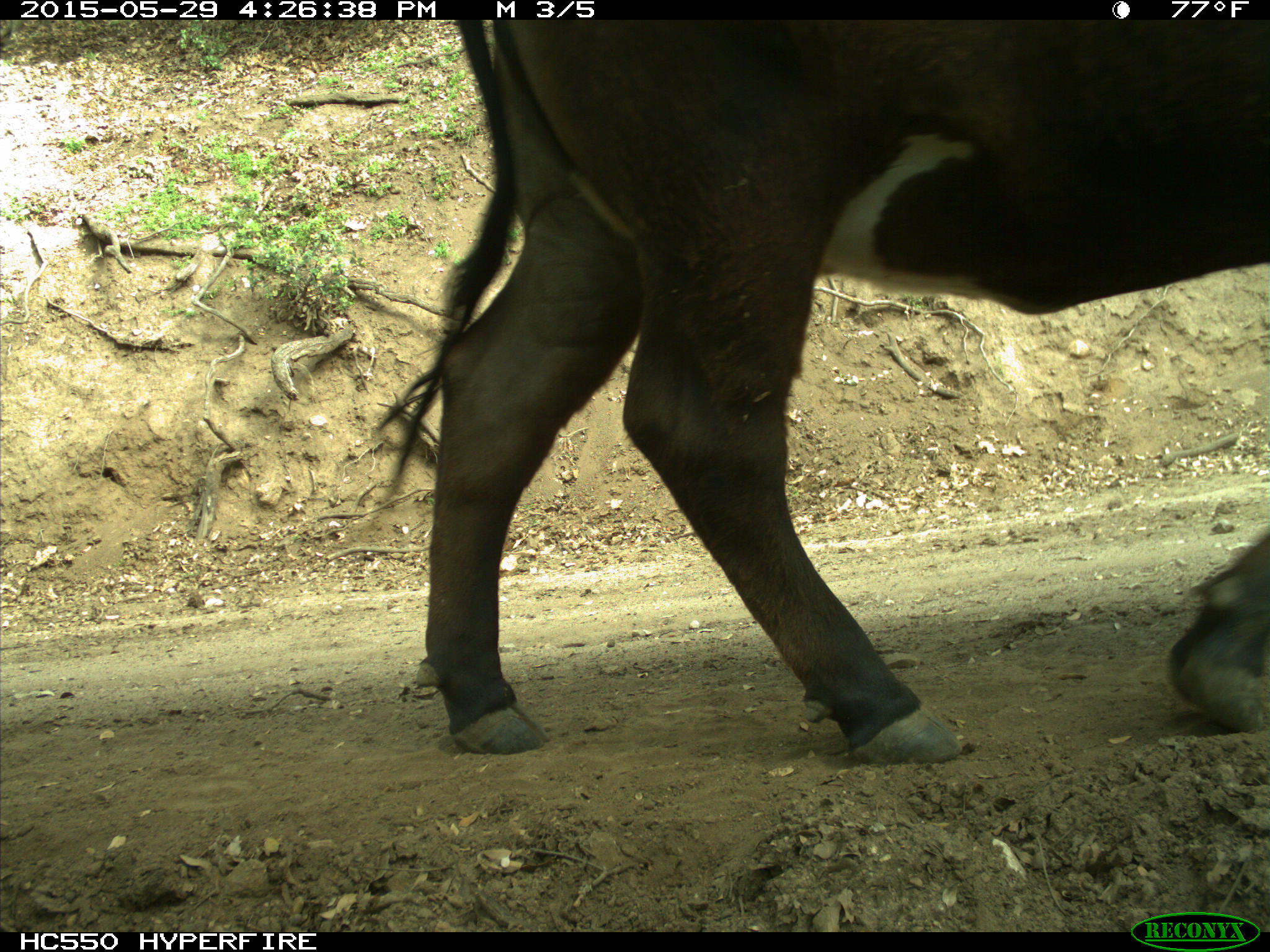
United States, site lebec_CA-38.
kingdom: Animalia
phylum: Chordata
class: Mammalia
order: Artiodactyla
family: Bovidae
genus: Bos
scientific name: Bos taurus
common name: domestic cow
Bos taurus (domestic cow).